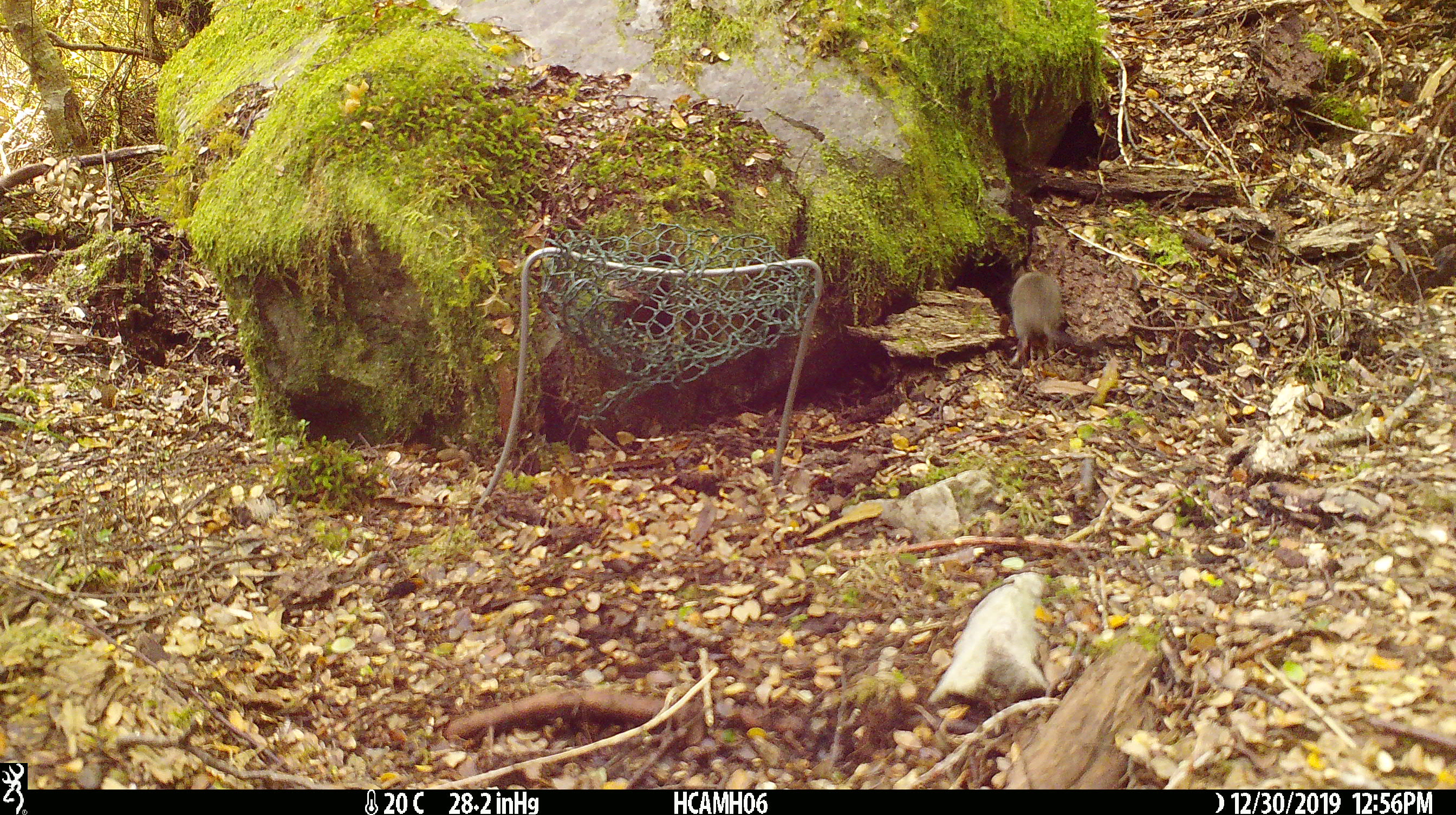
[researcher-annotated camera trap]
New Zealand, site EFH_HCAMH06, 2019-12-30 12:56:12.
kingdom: Animalia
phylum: Chordata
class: Mammalia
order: Rodentia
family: Muridae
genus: Mus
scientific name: Mus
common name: mouse